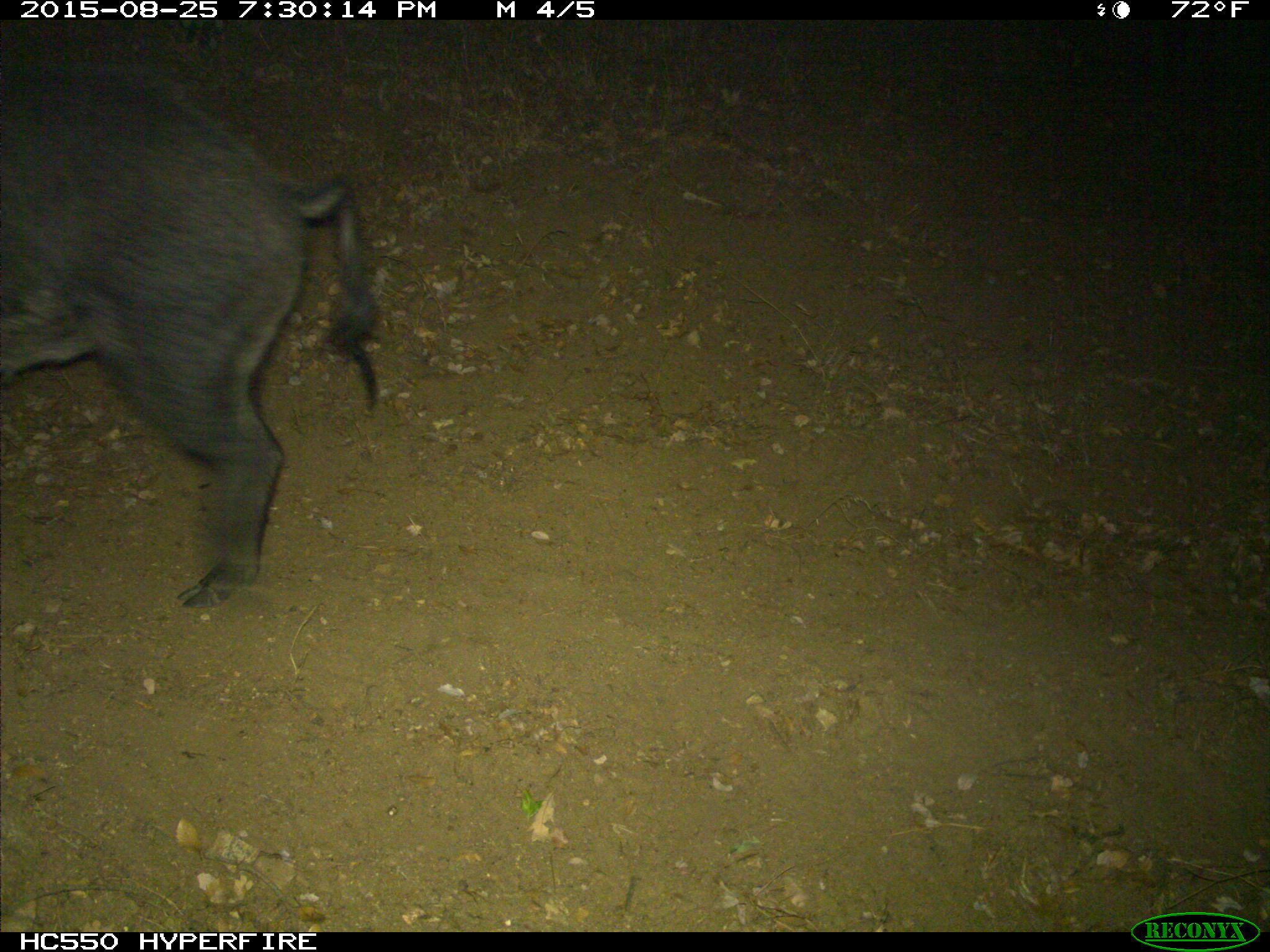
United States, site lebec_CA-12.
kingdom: Animalia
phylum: Chordata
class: Mammalia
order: Artiodactyla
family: Suidae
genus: Sus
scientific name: Sus scrofa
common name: wild boar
Sus scrofa (wild boar).